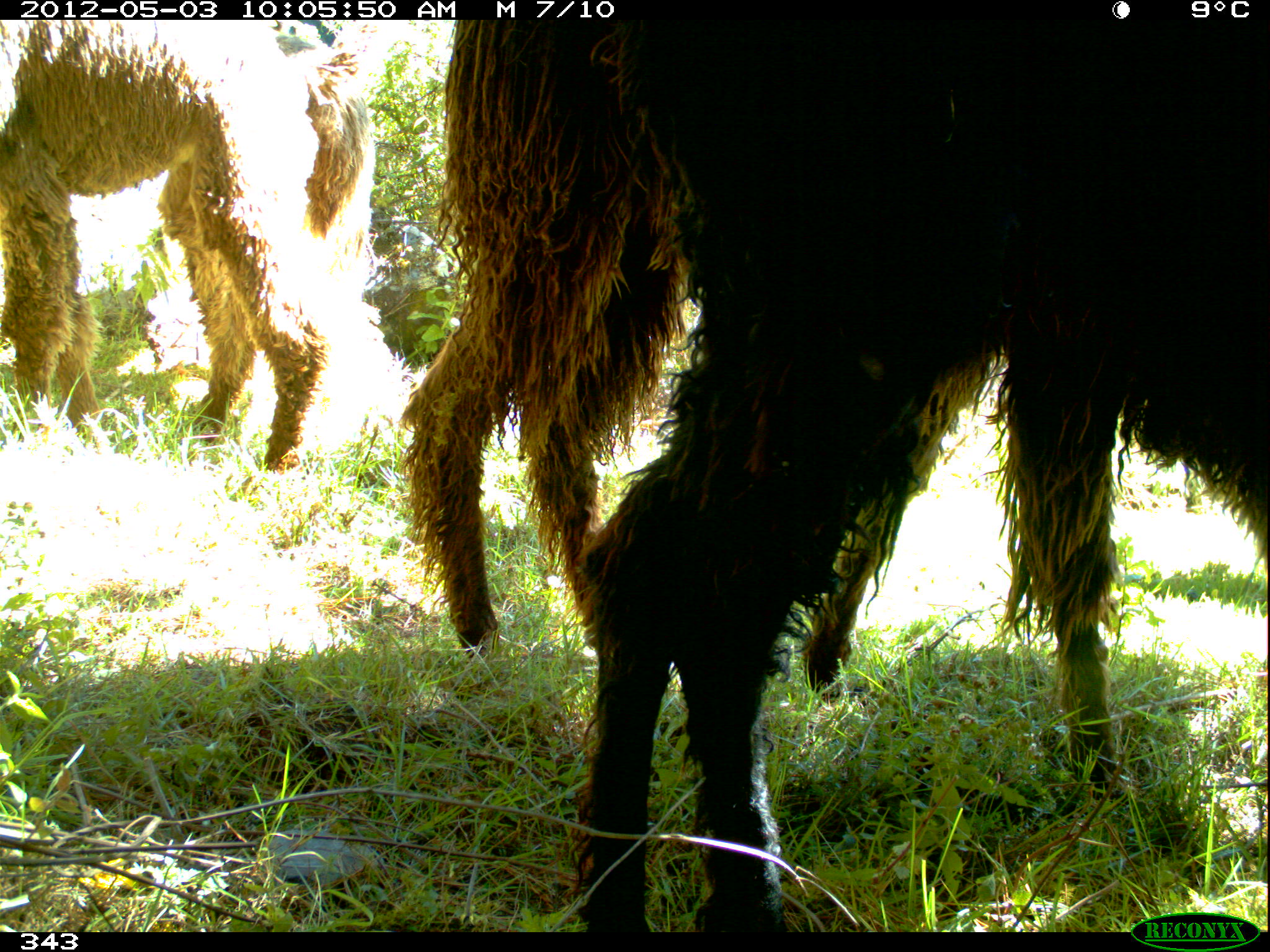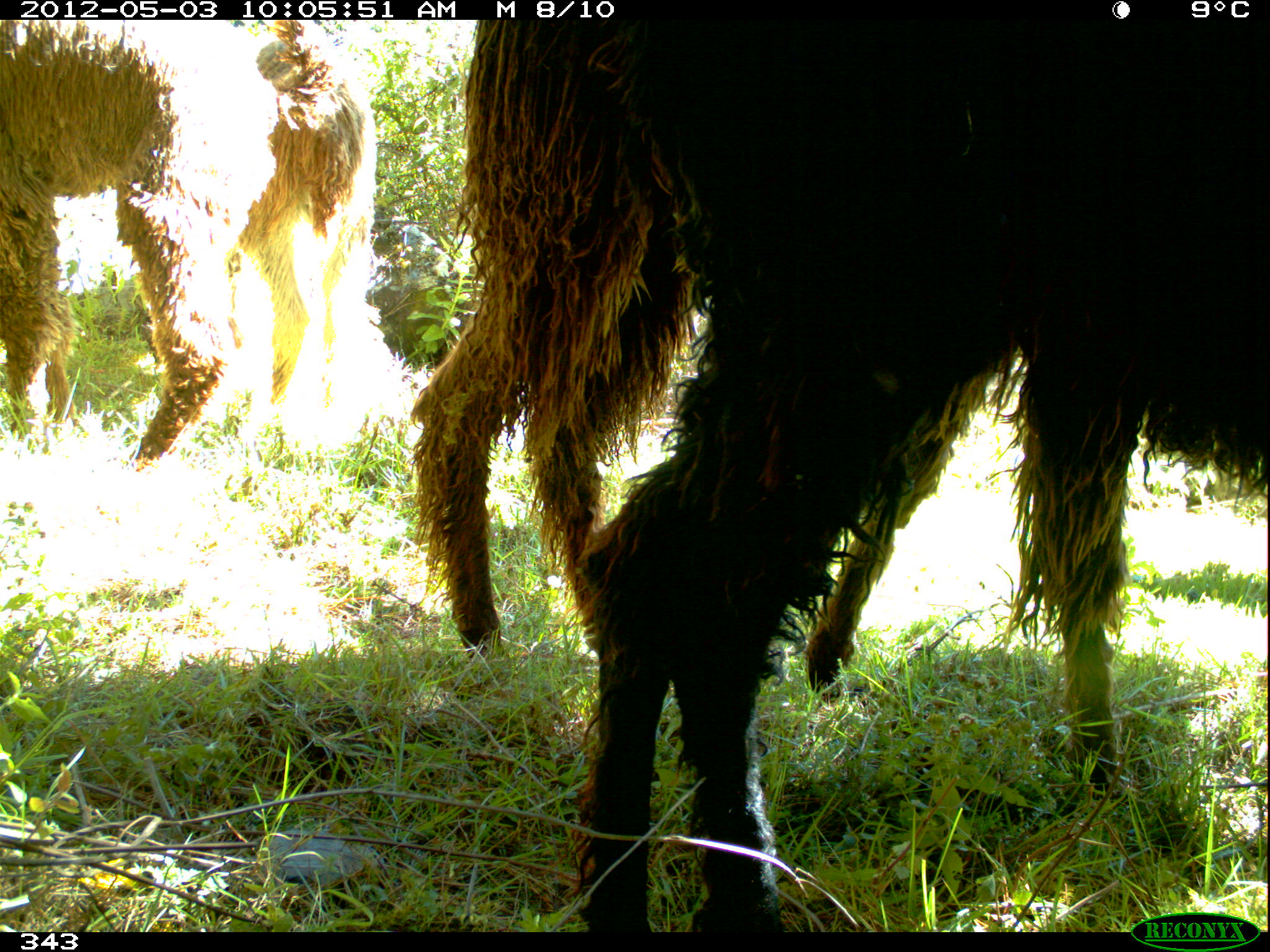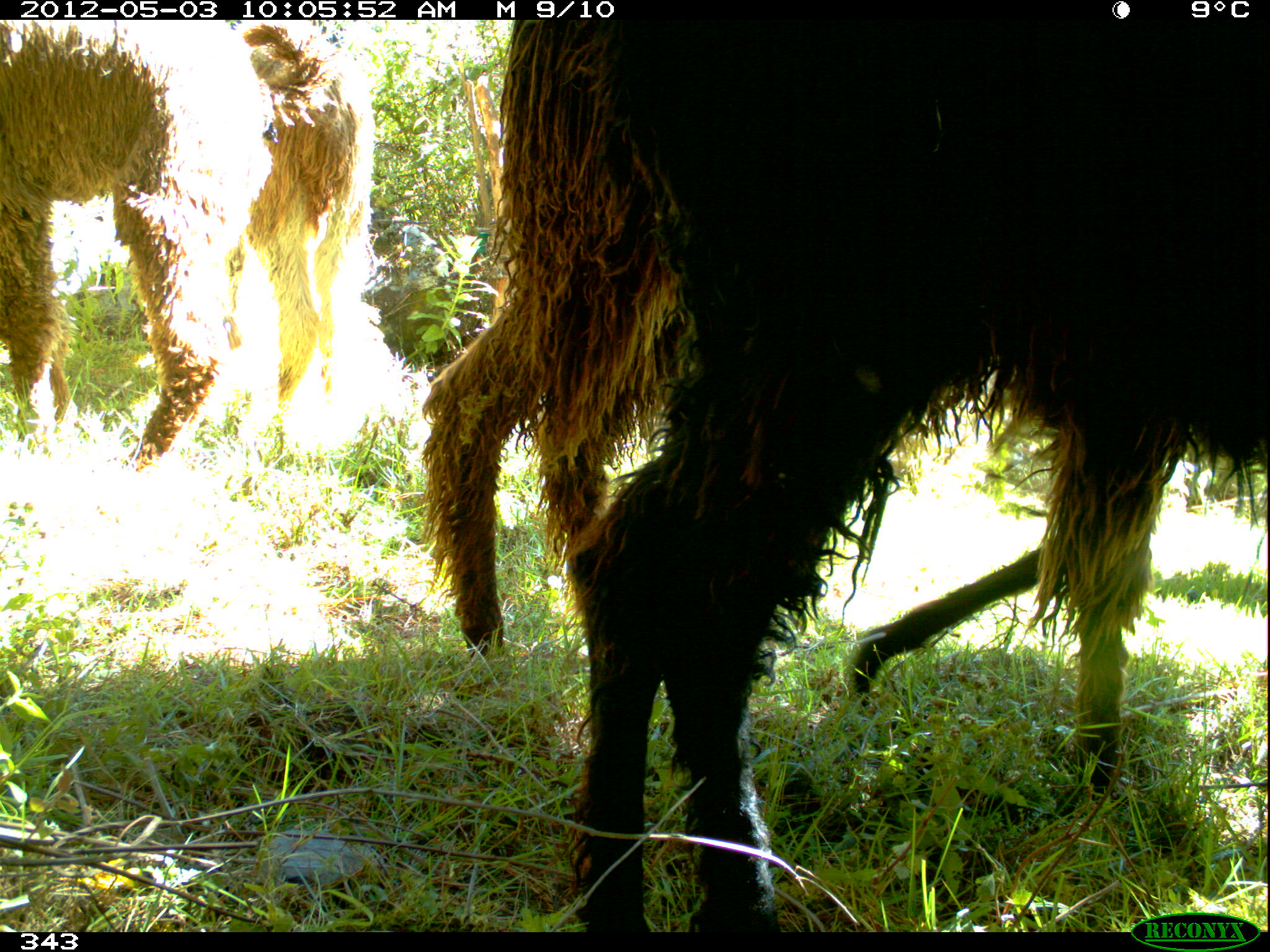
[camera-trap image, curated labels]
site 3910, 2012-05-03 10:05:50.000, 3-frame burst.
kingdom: Animalia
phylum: Chordata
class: Mammalia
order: Artiodactyla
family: Camelidae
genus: Vicugna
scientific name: Vicugna pacos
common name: alpaca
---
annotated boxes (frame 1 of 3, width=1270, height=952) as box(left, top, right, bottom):
vicugna pacos: box(572, 19, 1266, 932); box(398, 20, 1130, 811); box(0, 19, 330, 474); box(68, 20, 394, 450)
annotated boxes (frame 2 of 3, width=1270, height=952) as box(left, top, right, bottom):
vicugna pacos: box(567, 18, 1267, 931); box(406, 20, 1143, 804); box(0, 20, 378, 475); box(223, 20, 413, 454)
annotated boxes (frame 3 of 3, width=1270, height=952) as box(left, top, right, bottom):
vicugna pacos: box(563, 17, 1267, 932); box(418, 20, 1184, 798); box(0, 19, 273, 477); box(225, 19, 406, 448)